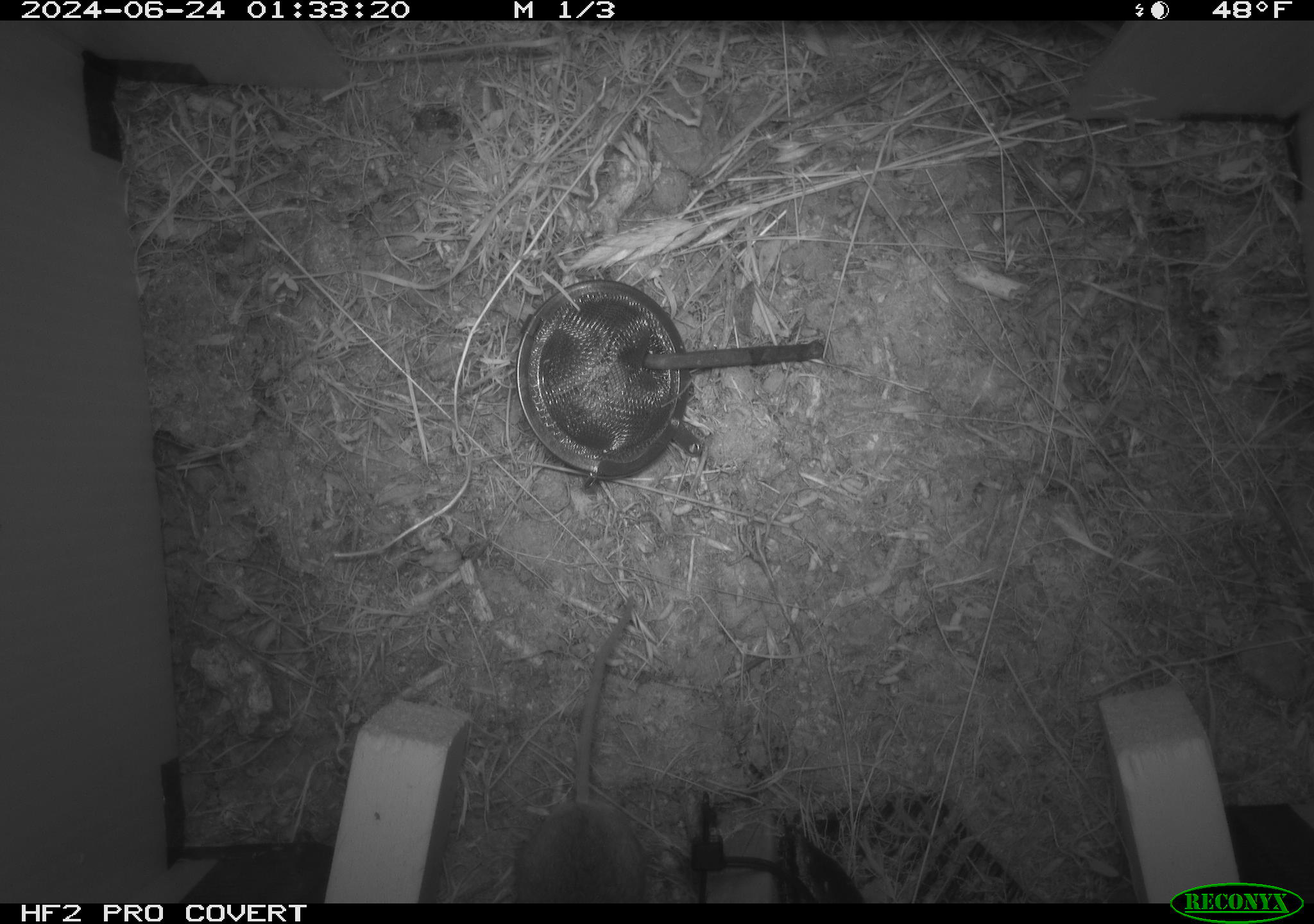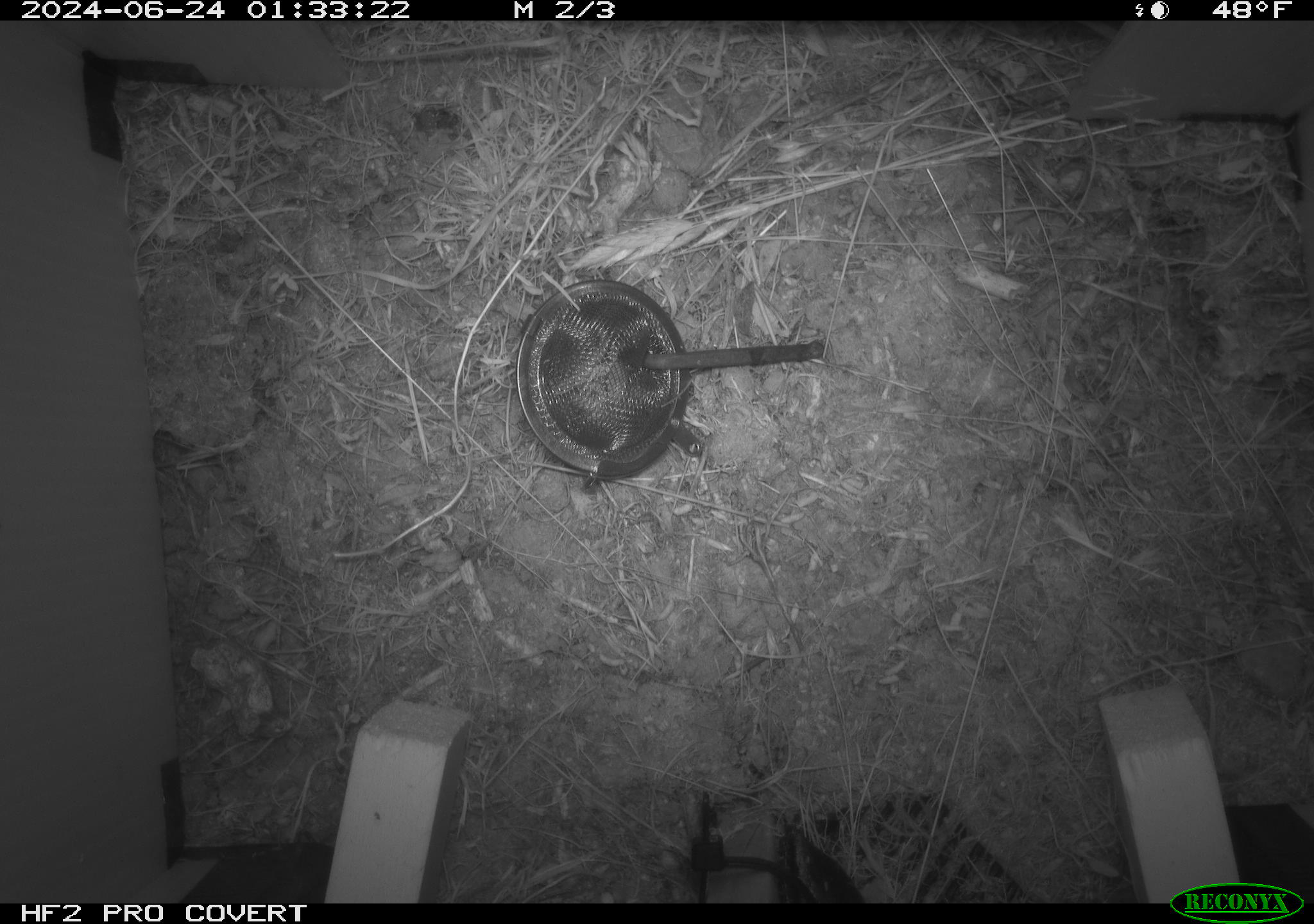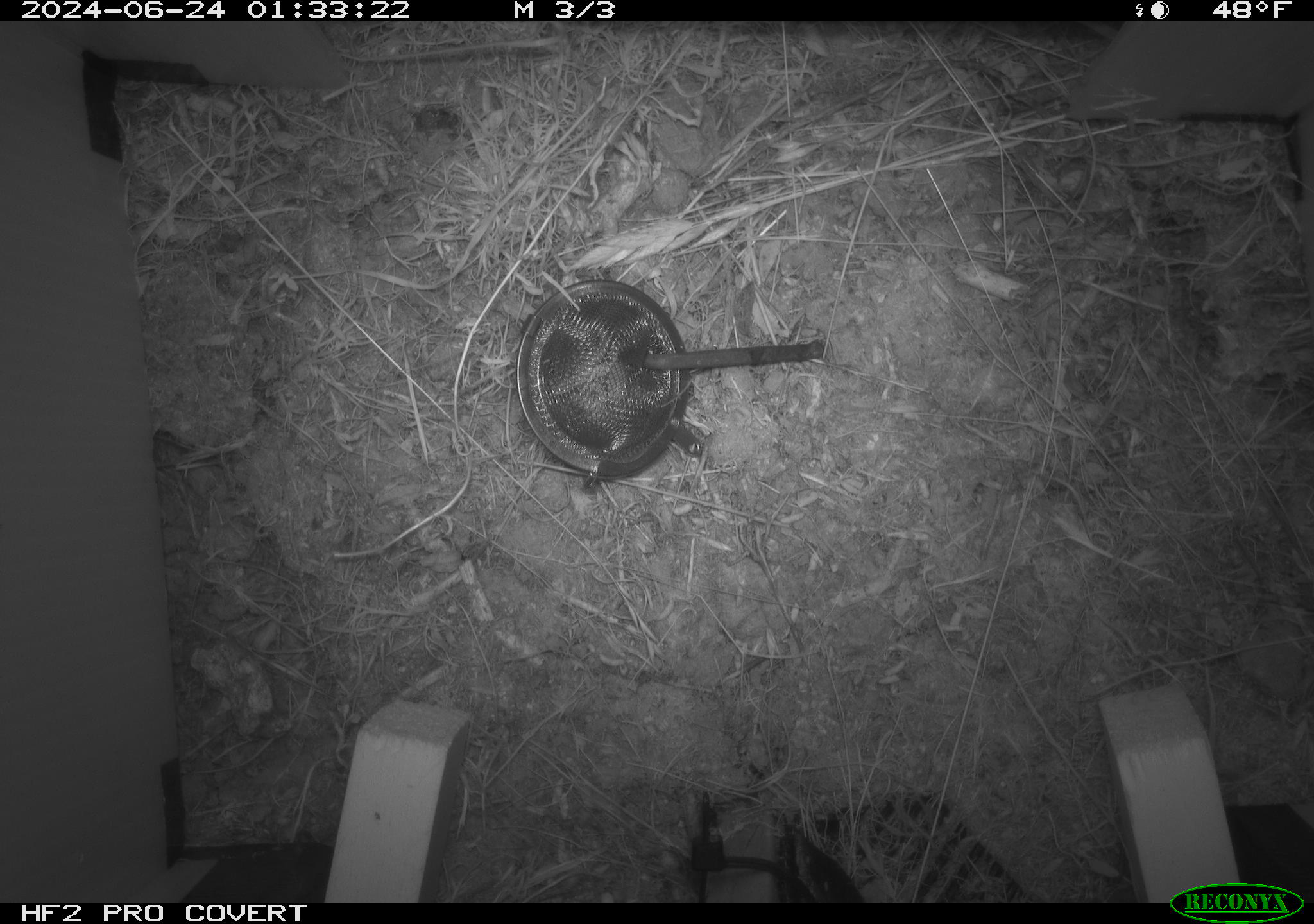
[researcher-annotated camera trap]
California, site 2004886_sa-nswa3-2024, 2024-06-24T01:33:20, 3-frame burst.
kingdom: Animalia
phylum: Chordata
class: Mammalia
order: Rodentia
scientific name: Rodentia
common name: rodent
Rodent (Rodentia).